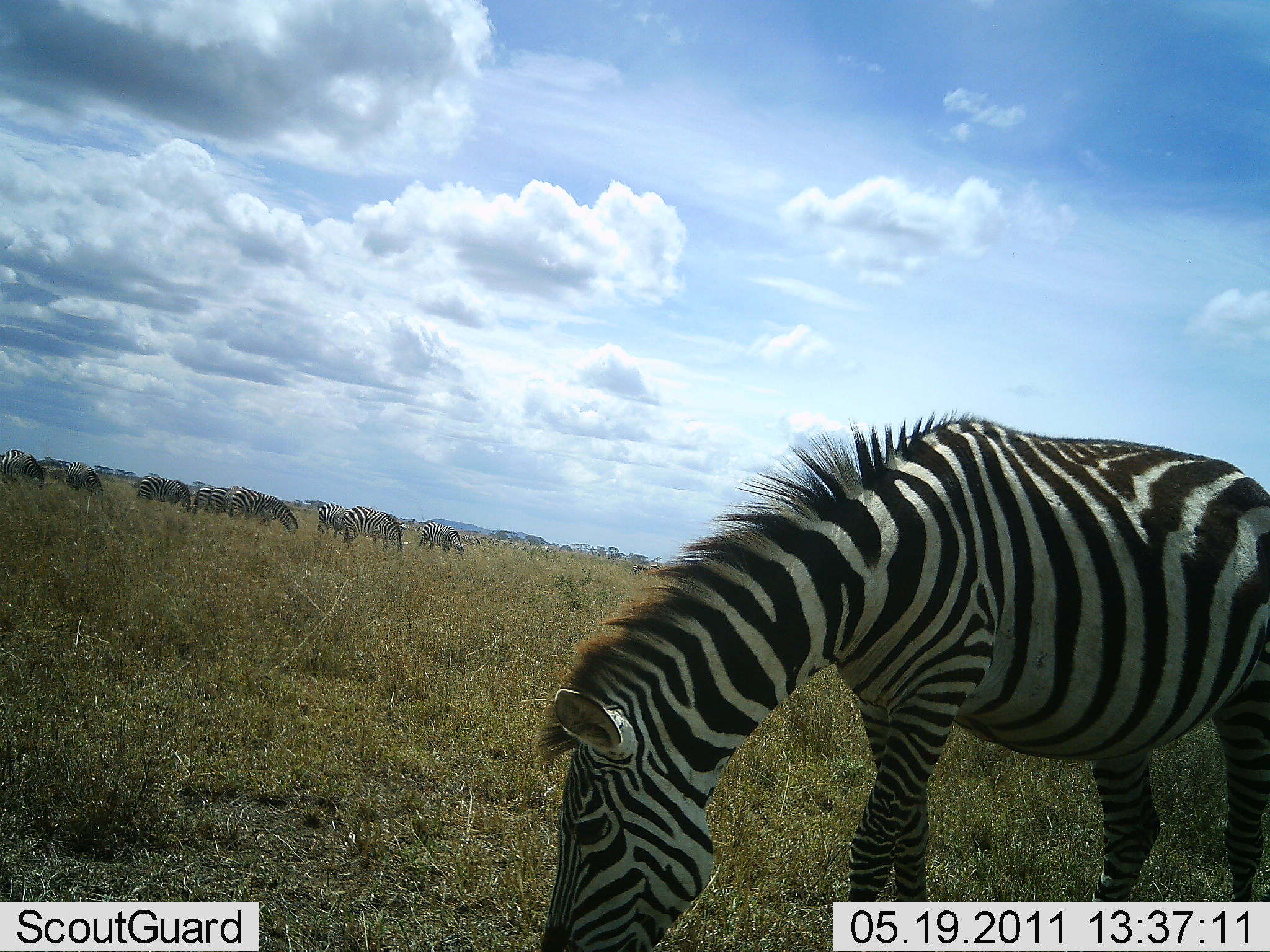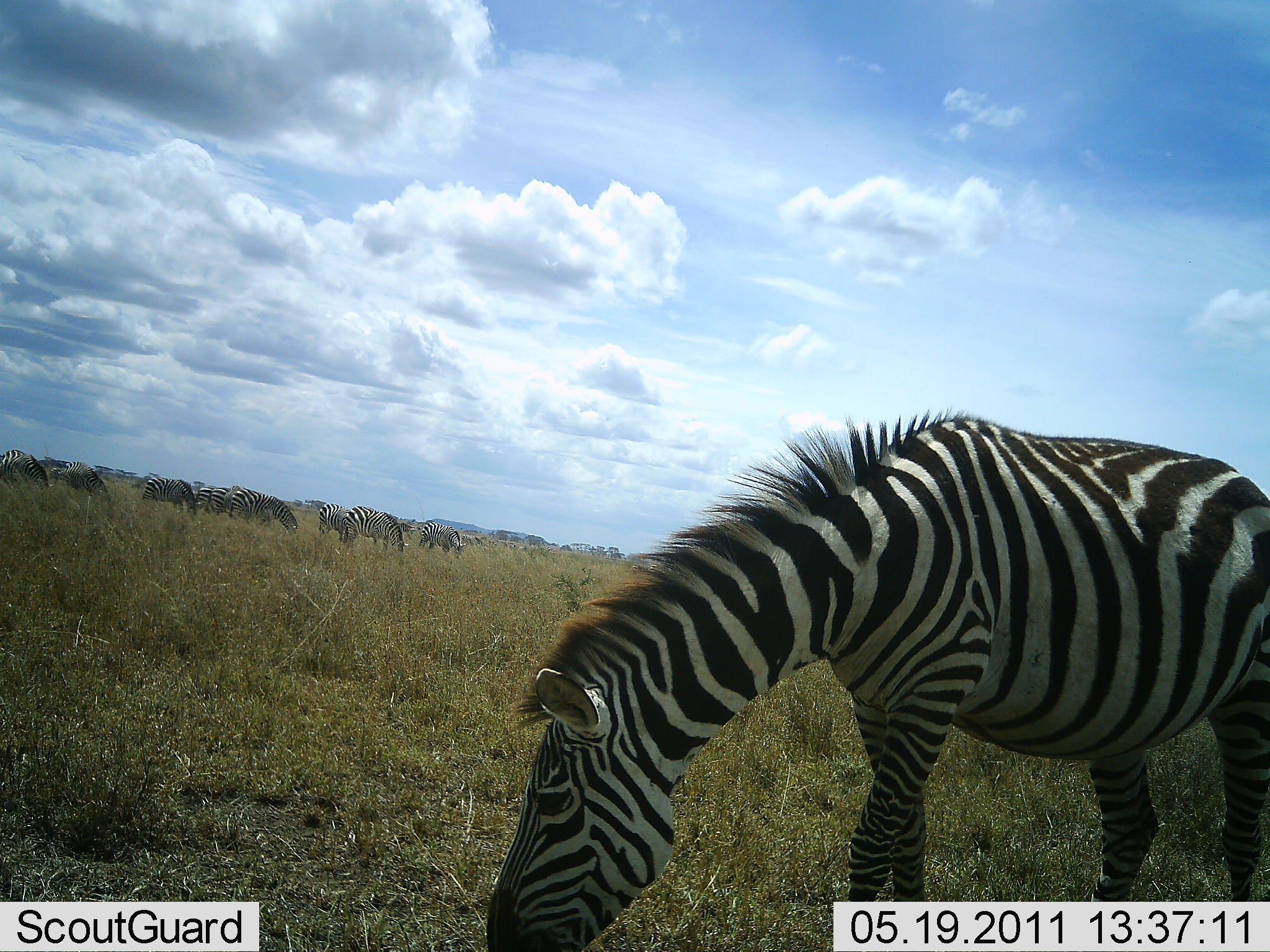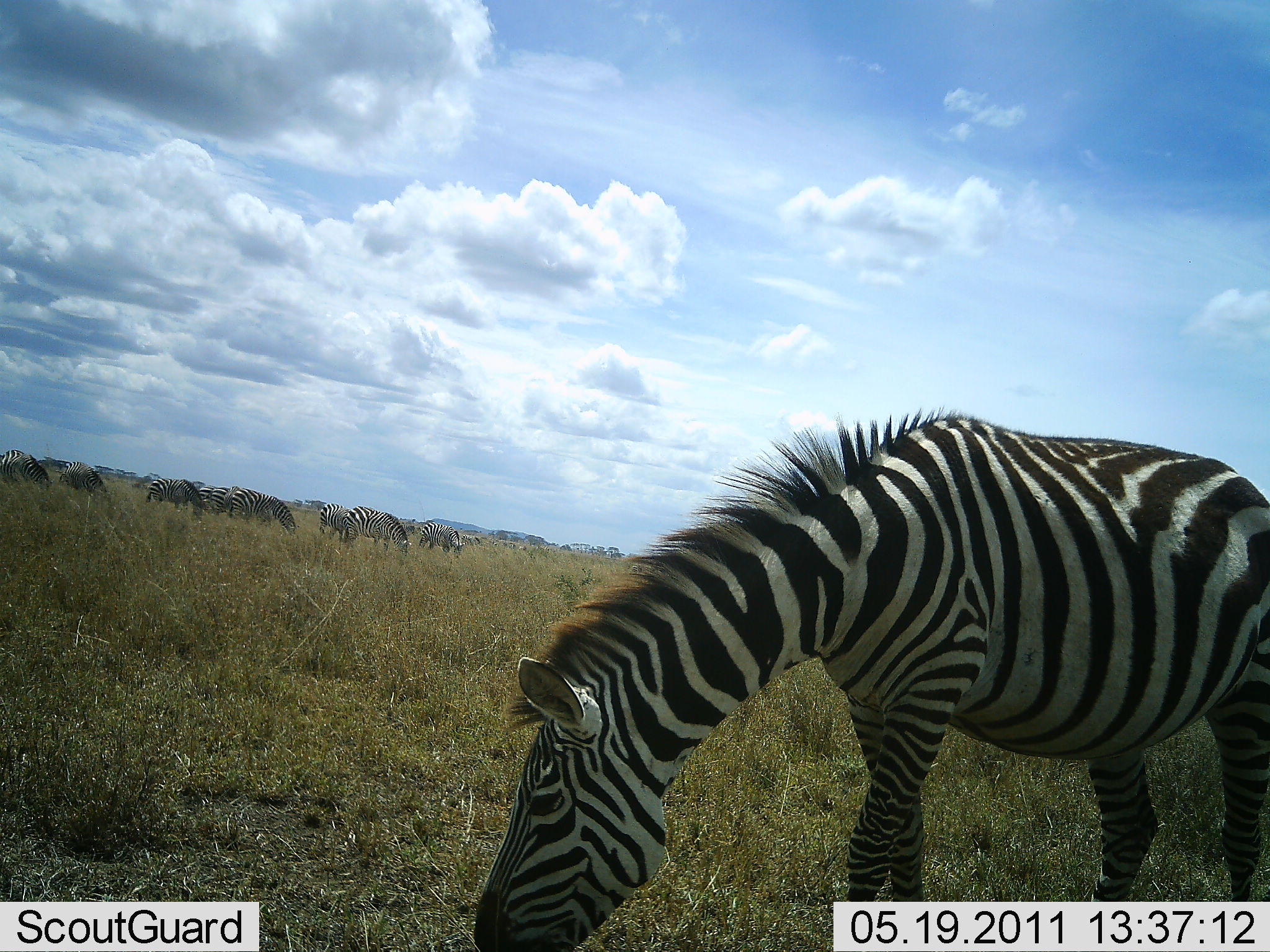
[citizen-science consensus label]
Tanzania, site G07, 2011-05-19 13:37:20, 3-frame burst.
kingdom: Animalia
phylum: Chordata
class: Mammalia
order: Perissodactyla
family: Equidae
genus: Equus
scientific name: Equus quagga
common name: plains zebra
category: zebra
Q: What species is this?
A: Zebra (plains zebra) (Equus quagga).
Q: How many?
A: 10.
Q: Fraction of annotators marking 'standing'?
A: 40%.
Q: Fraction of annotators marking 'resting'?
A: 0%.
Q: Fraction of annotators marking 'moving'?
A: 13%.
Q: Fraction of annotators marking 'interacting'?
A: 0%.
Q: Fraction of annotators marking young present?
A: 0%.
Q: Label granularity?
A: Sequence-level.